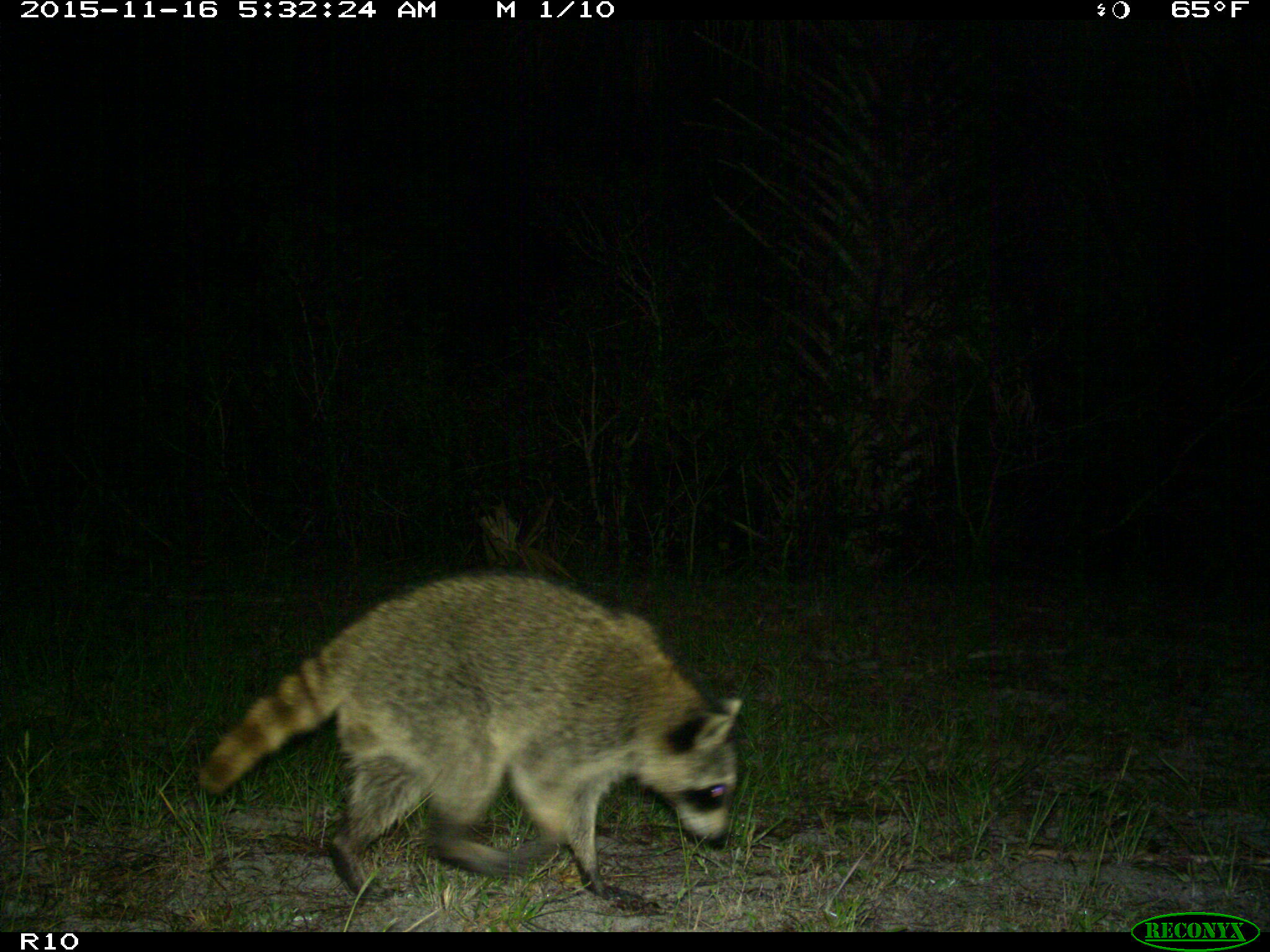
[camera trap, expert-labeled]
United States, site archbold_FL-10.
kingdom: Animalia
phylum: Chordata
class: Mammalia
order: Carnivora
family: Procyonidae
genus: Procyon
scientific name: Procyon lotor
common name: common raccoon